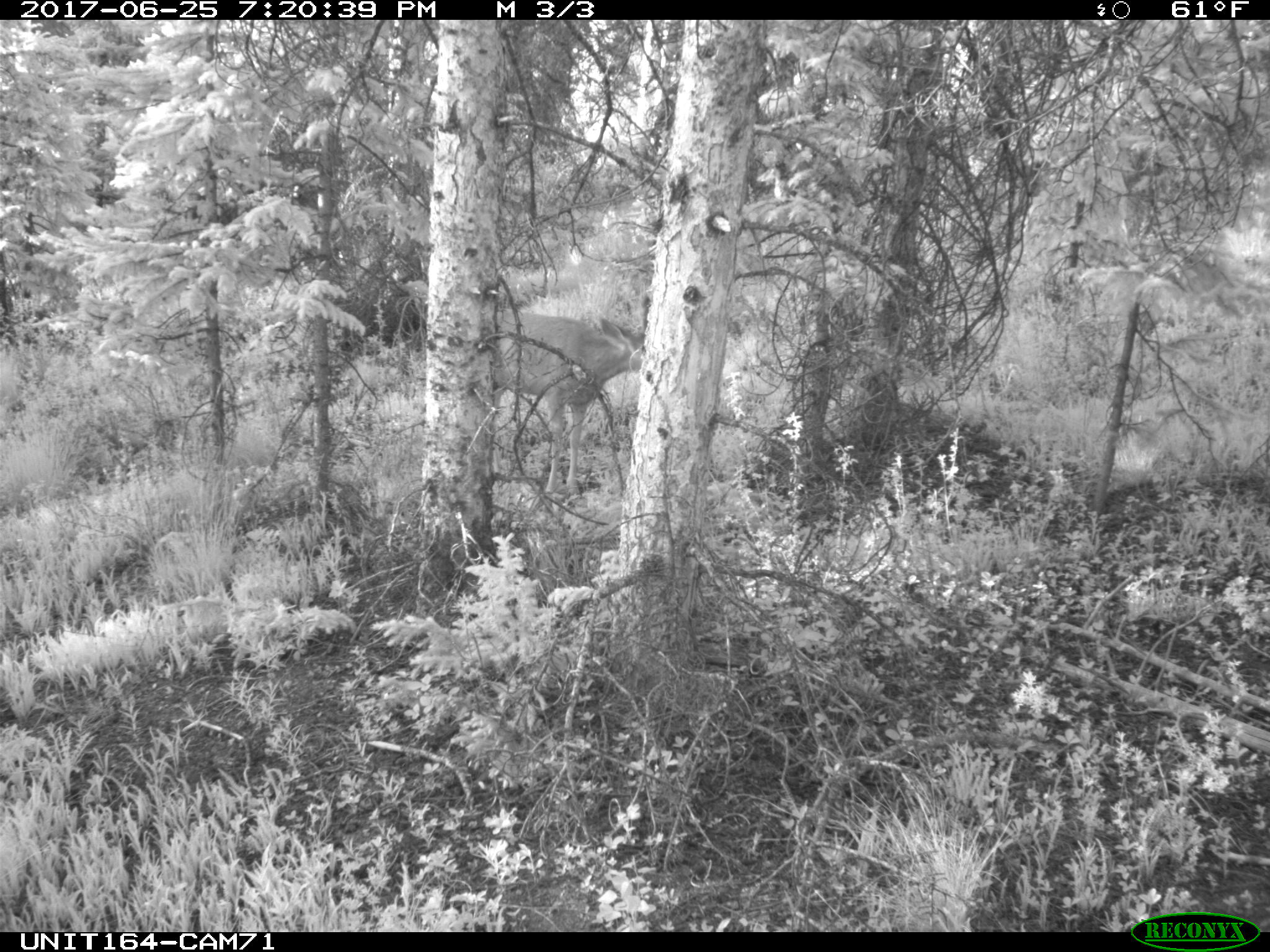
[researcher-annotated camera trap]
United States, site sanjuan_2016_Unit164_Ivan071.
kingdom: Animalia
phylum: Chordata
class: Mammalia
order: Artiodactyla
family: Cervidae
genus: Odocoileus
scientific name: Odocoileus hemionus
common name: mule deer